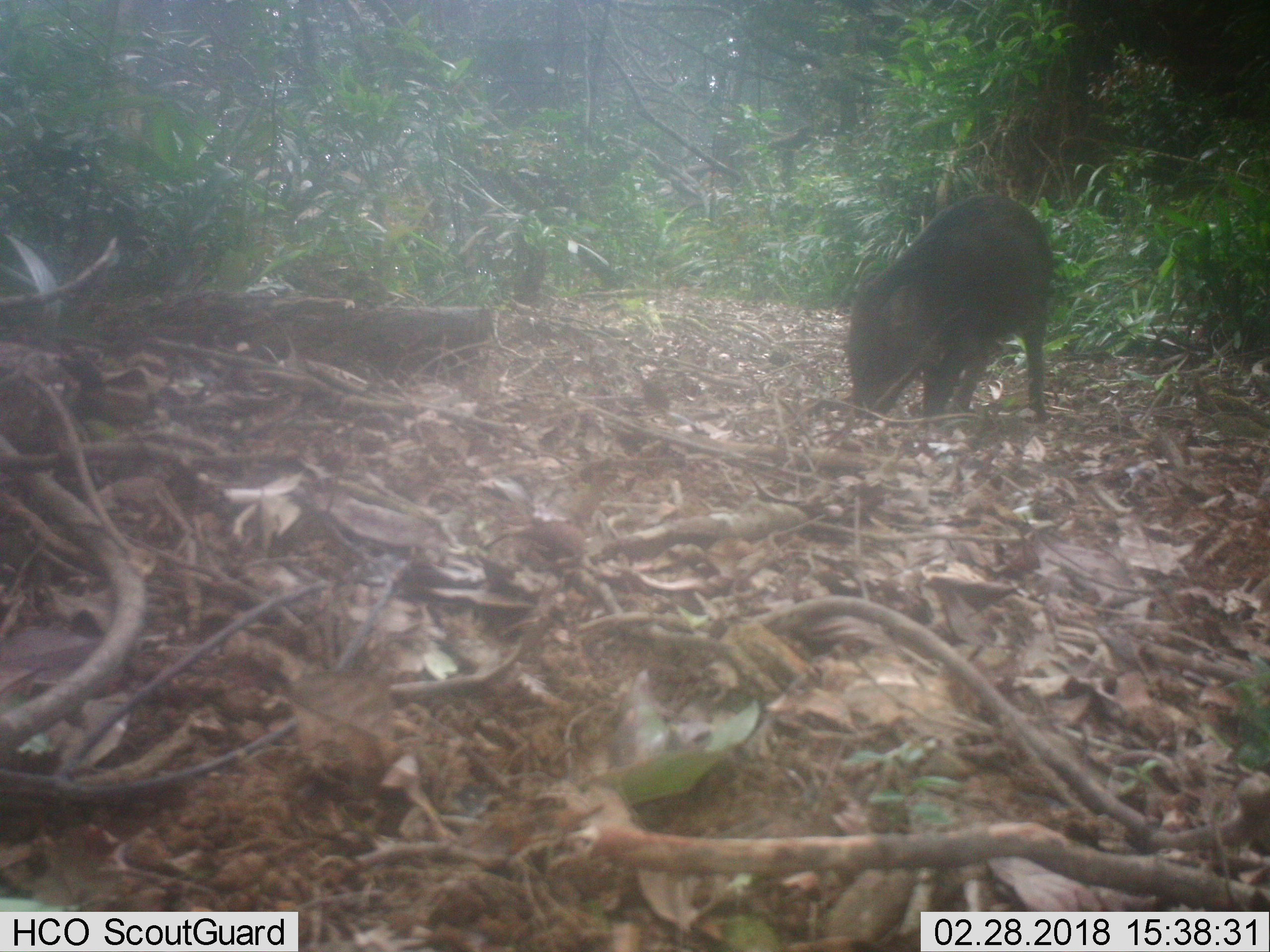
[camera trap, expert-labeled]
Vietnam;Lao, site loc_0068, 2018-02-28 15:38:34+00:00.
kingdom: Animalia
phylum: Chordata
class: Mammalia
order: Artiodactyla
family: Suidae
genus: Sus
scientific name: Sus scrofa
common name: eurasian wild pig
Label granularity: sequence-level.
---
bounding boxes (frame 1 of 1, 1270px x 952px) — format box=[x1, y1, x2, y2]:
eurasian wild pig: box=[845, 192, 1055, 425]